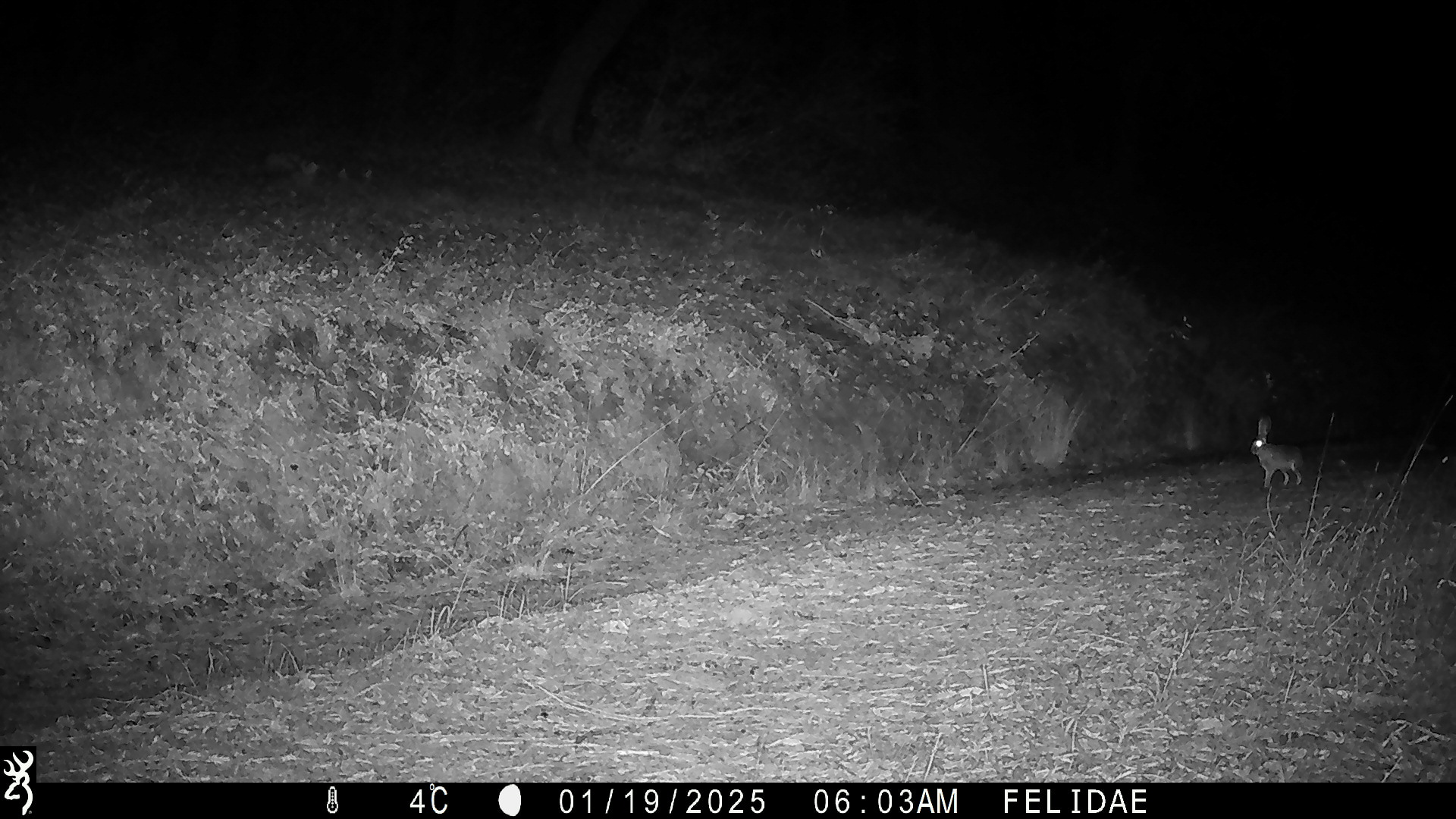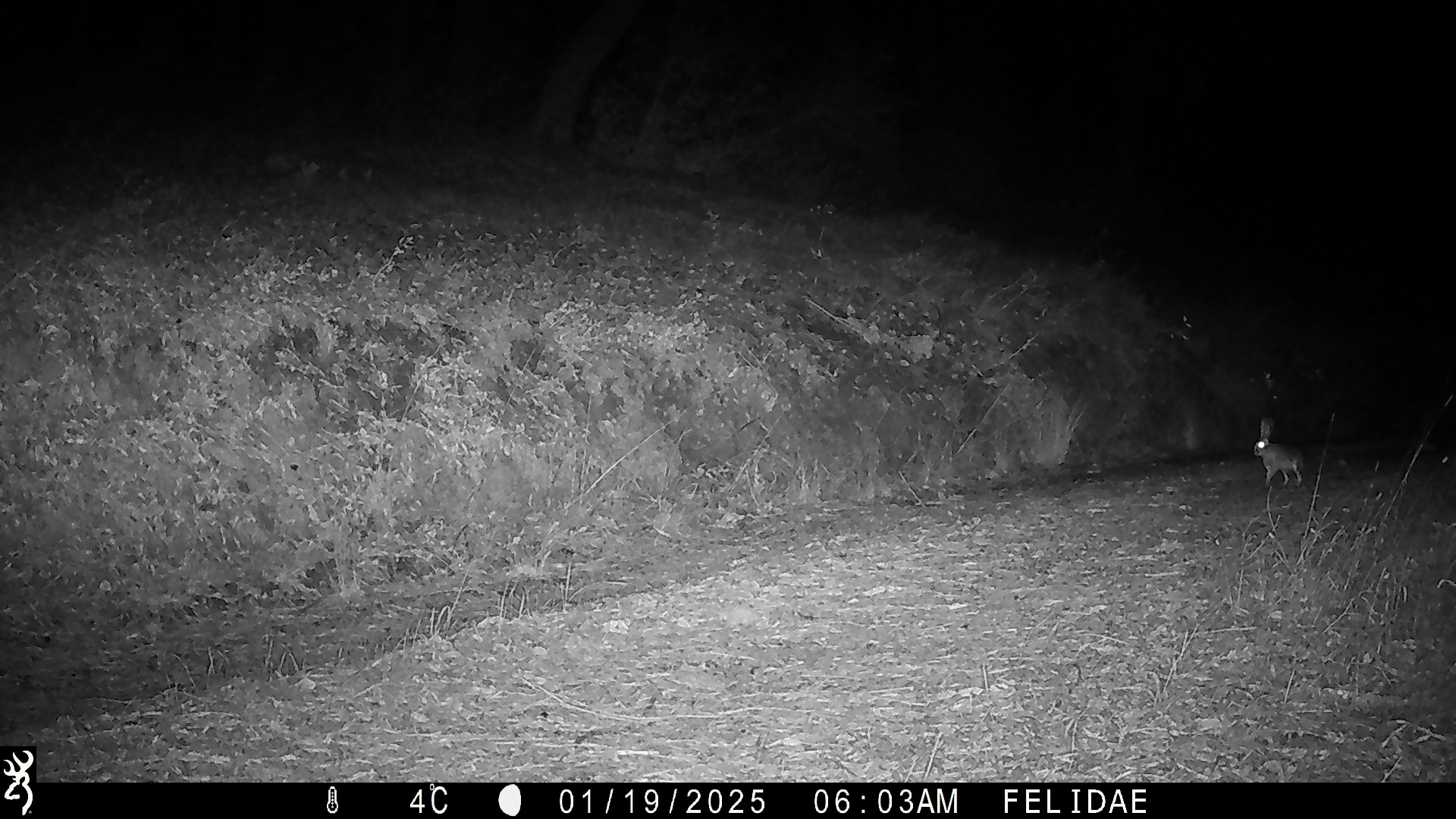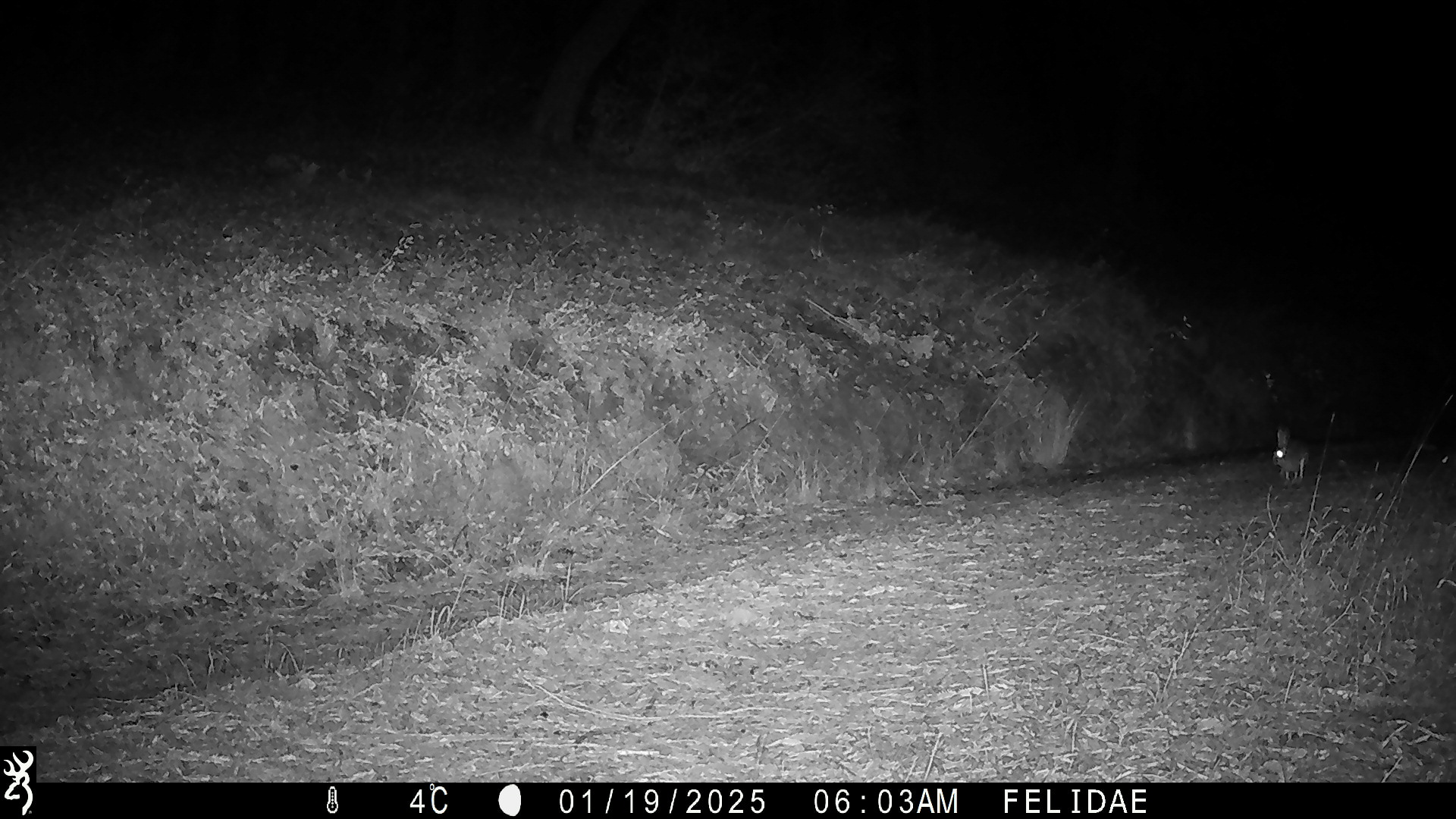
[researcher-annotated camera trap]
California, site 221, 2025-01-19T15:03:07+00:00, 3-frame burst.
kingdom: Animalia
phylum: Chordata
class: Mammalia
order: Lagomorpha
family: Leporidae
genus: Lepus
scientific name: Lepus californicus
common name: black-tailed jackrabbit